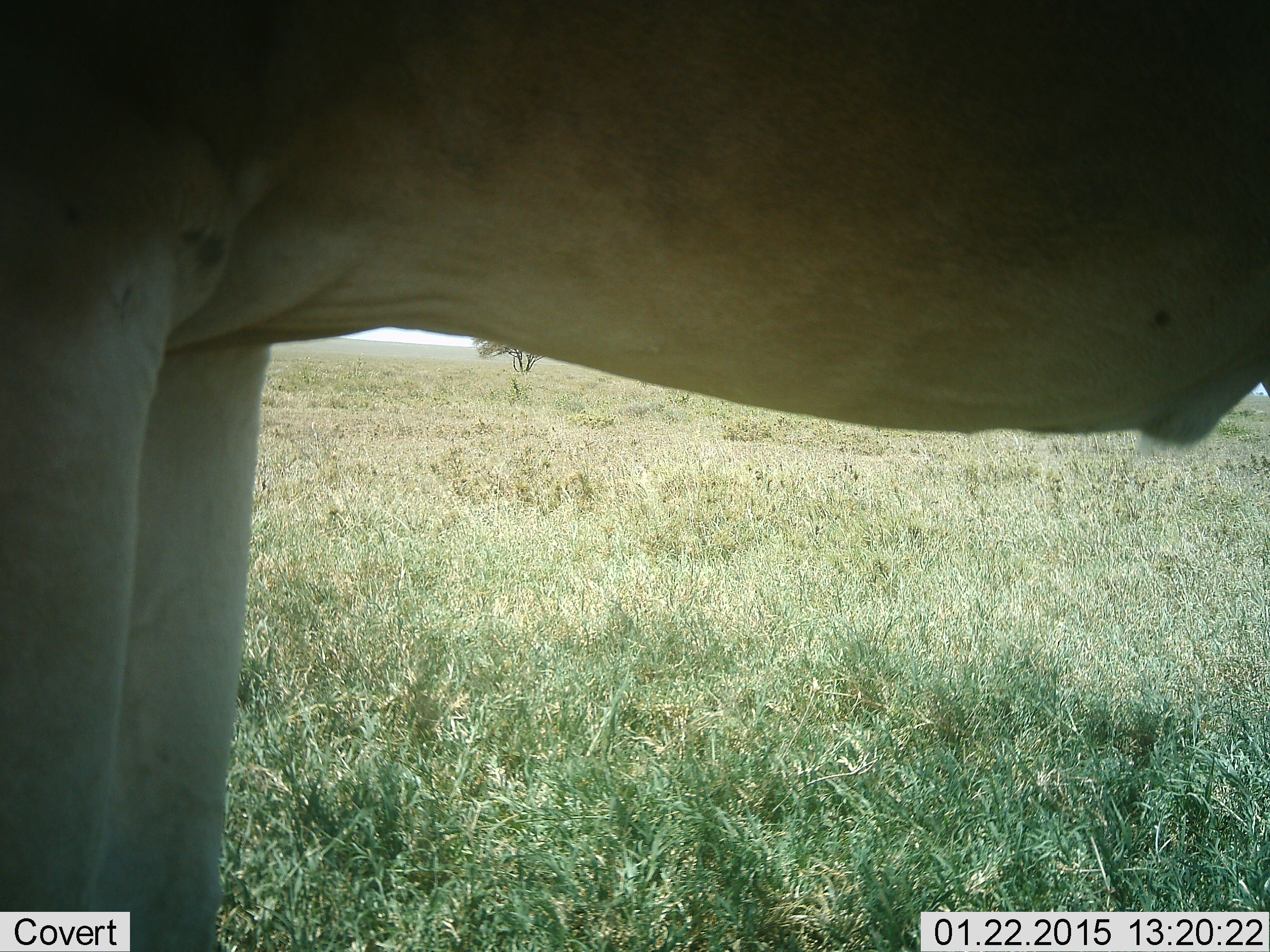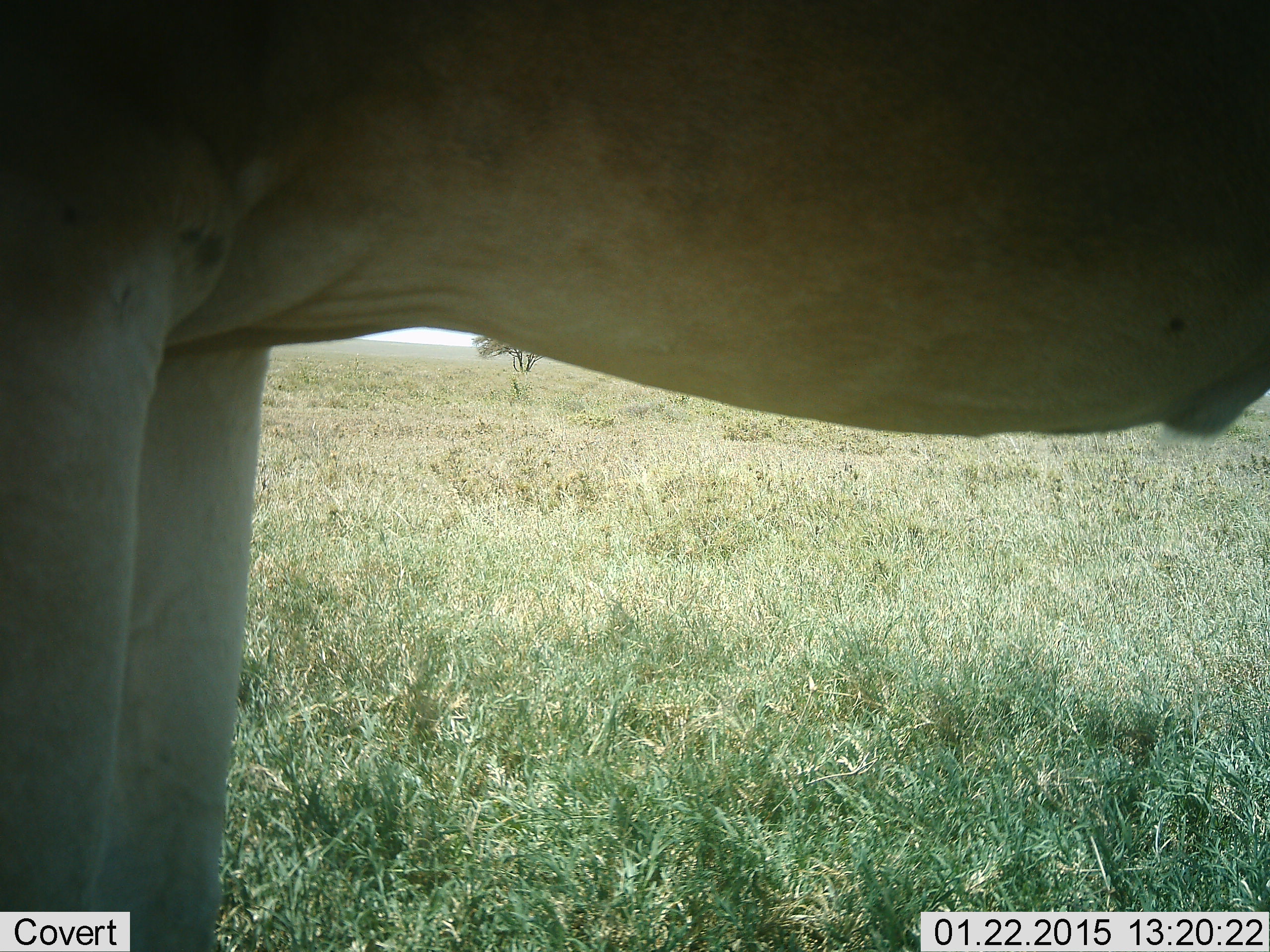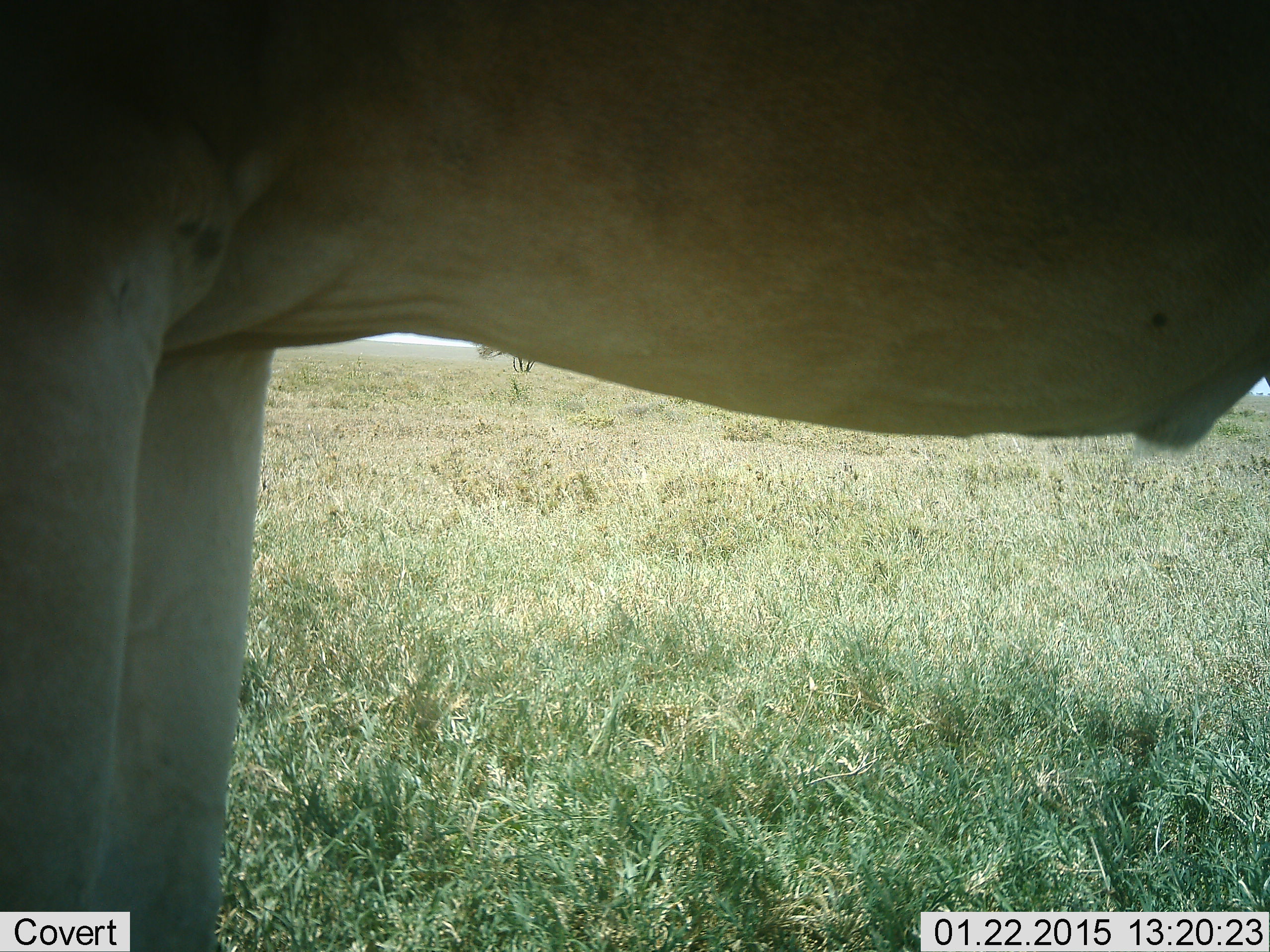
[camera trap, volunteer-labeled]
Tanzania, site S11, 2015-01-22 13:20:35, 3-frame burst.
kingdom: Animalia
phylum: Chordata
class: Mammalia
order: Artiodactyla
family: Bovidae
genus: Alcelaphus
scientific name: Alcelaphus buselaphus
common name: hartebeest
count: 1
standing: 100%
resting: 0%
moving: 0%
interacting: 0%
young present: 0%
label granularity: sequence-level